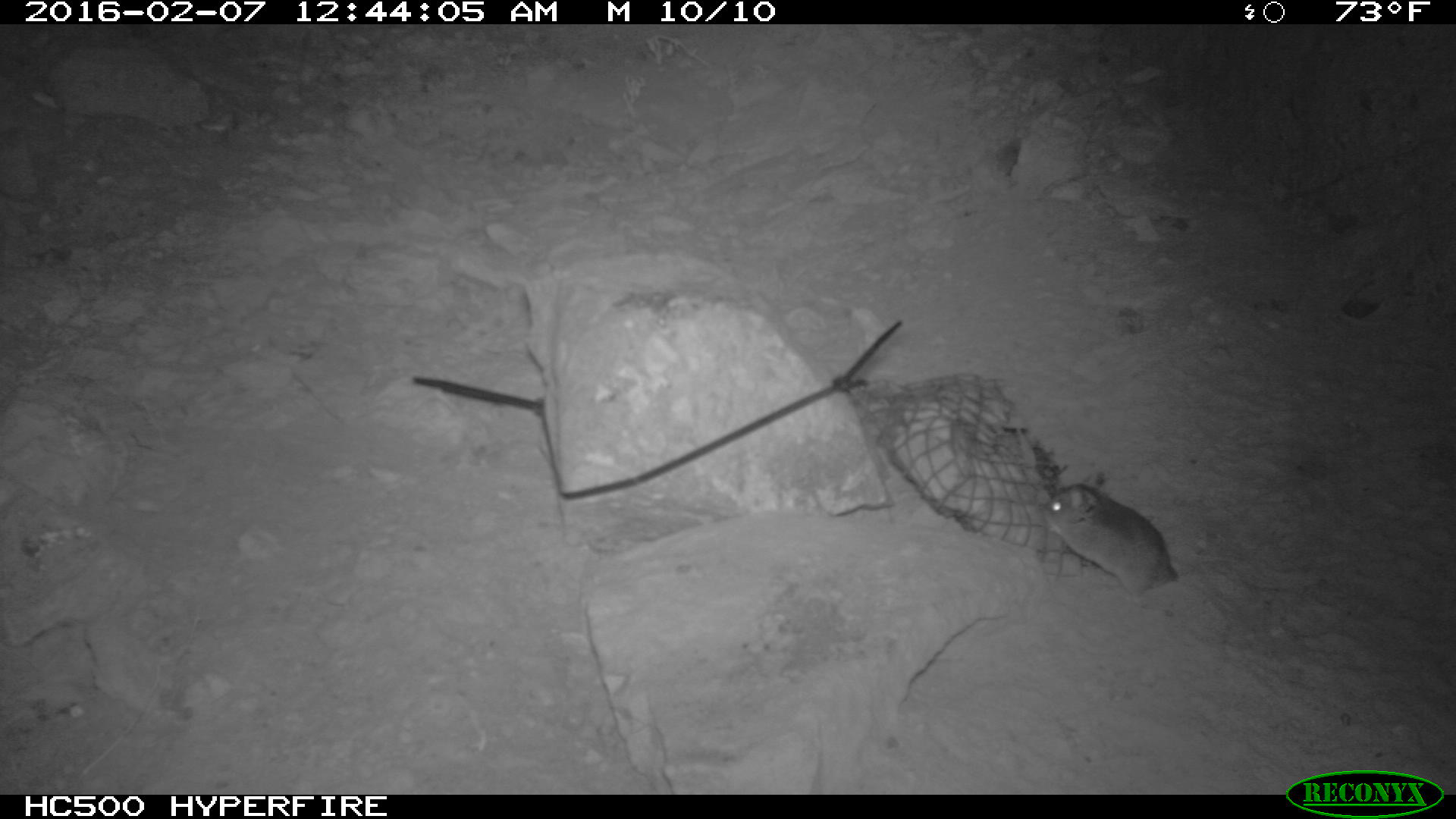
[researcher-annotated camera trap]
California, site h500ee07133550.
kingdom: Animalia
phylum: Chordata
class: Mammalia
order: Rodentia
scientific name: Rodentia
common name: rodent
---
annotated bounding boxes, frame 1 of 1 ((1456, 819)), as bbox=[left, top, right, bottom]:
rodent: bbox=[1040, 484, 1178, 595]